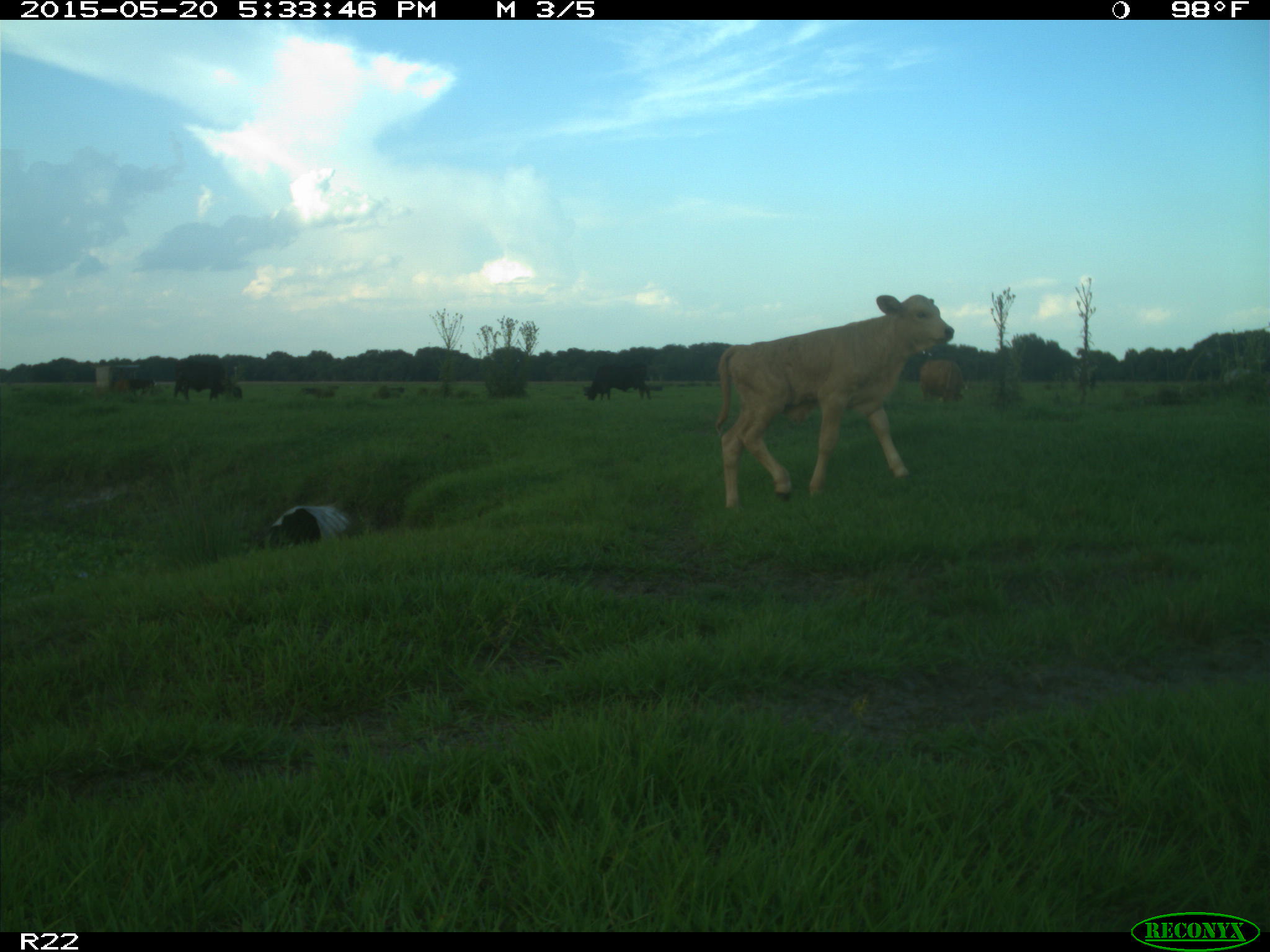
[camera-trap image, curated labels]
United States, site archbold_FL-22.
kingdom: Animalia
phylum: Chordata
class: Mammalia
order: Artiodactyla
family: Bovidae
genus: Bos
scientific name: Bos taurus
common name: domestic cow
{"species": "Bos taurus (domestic cow)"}